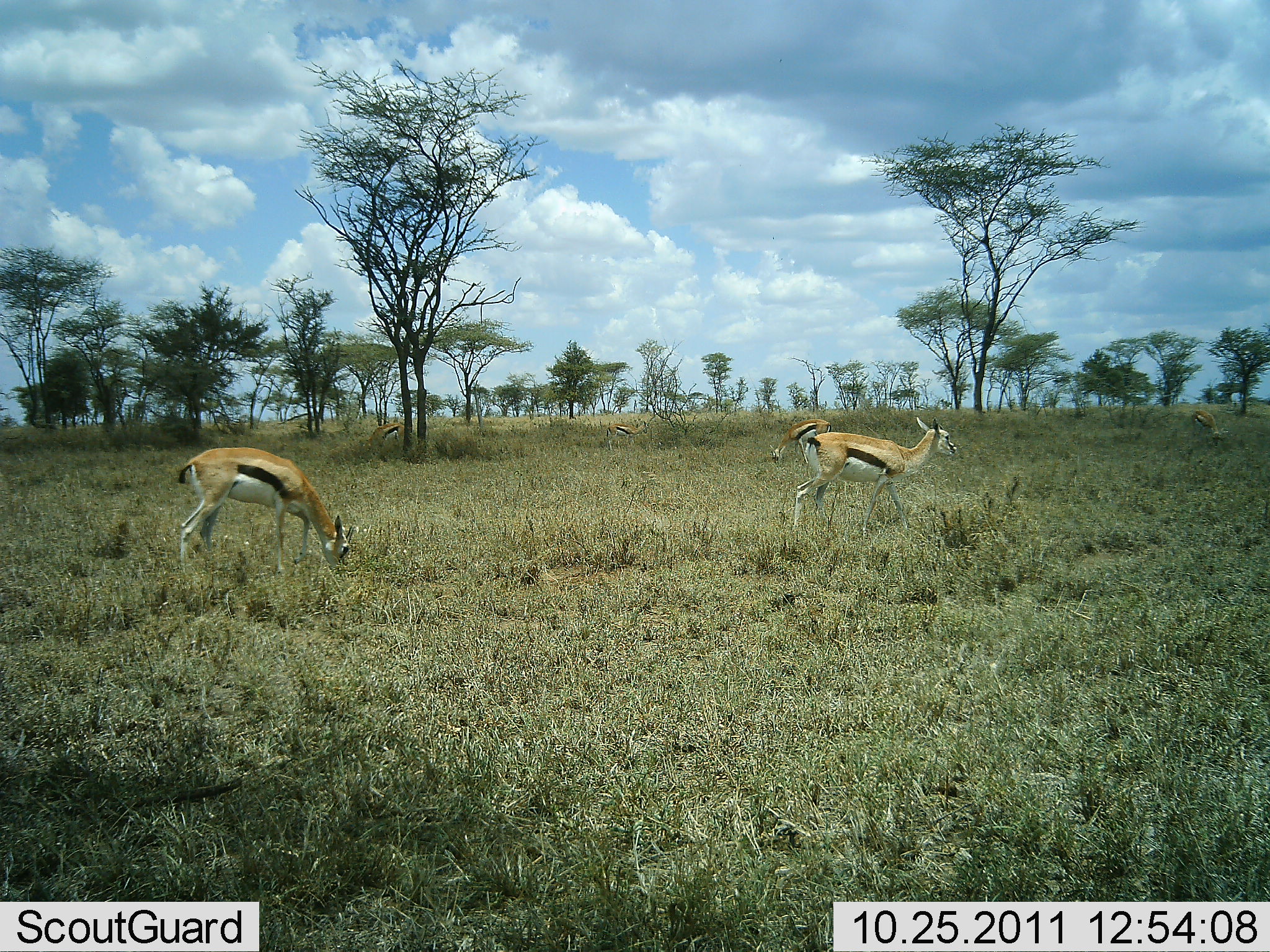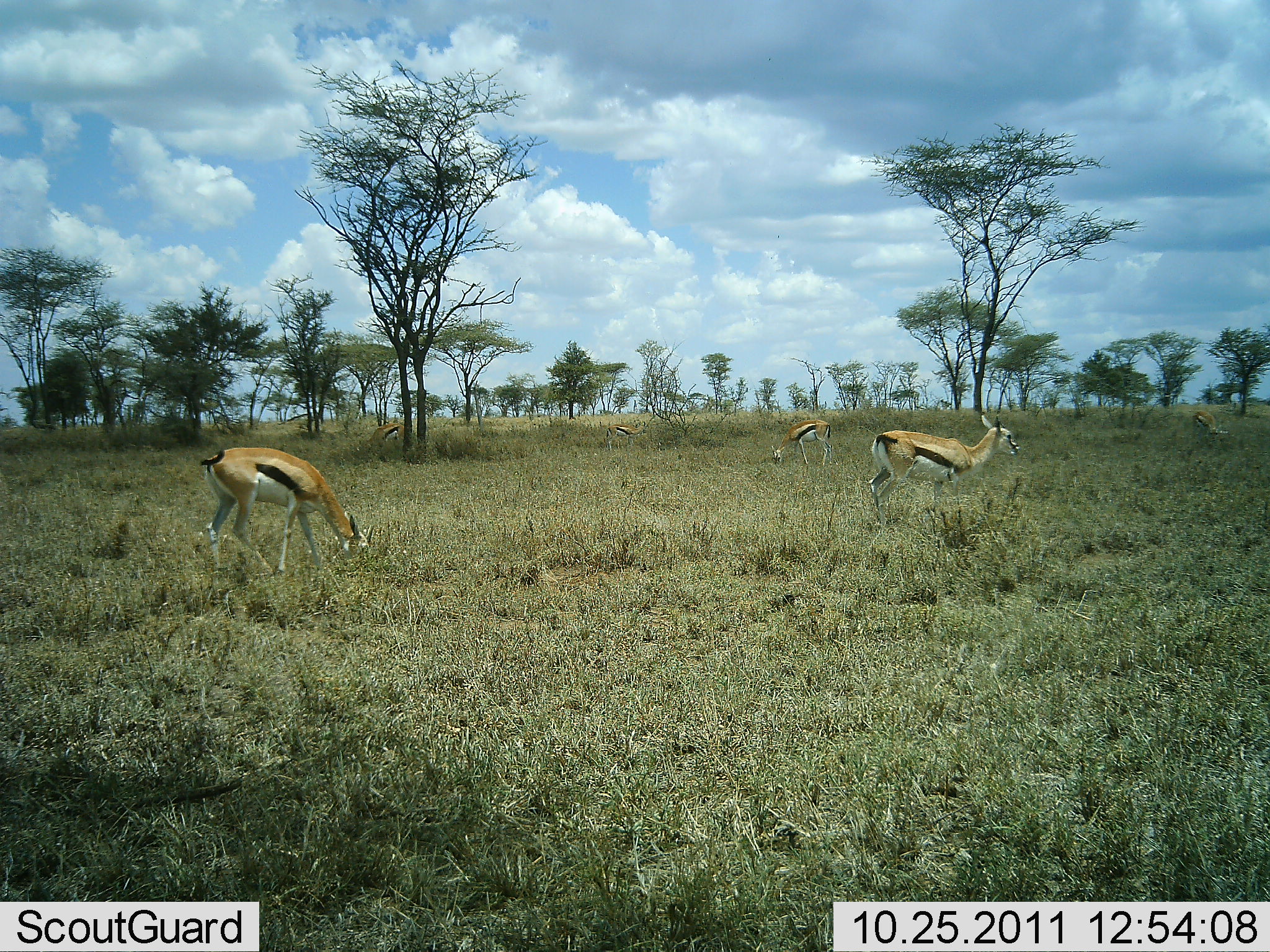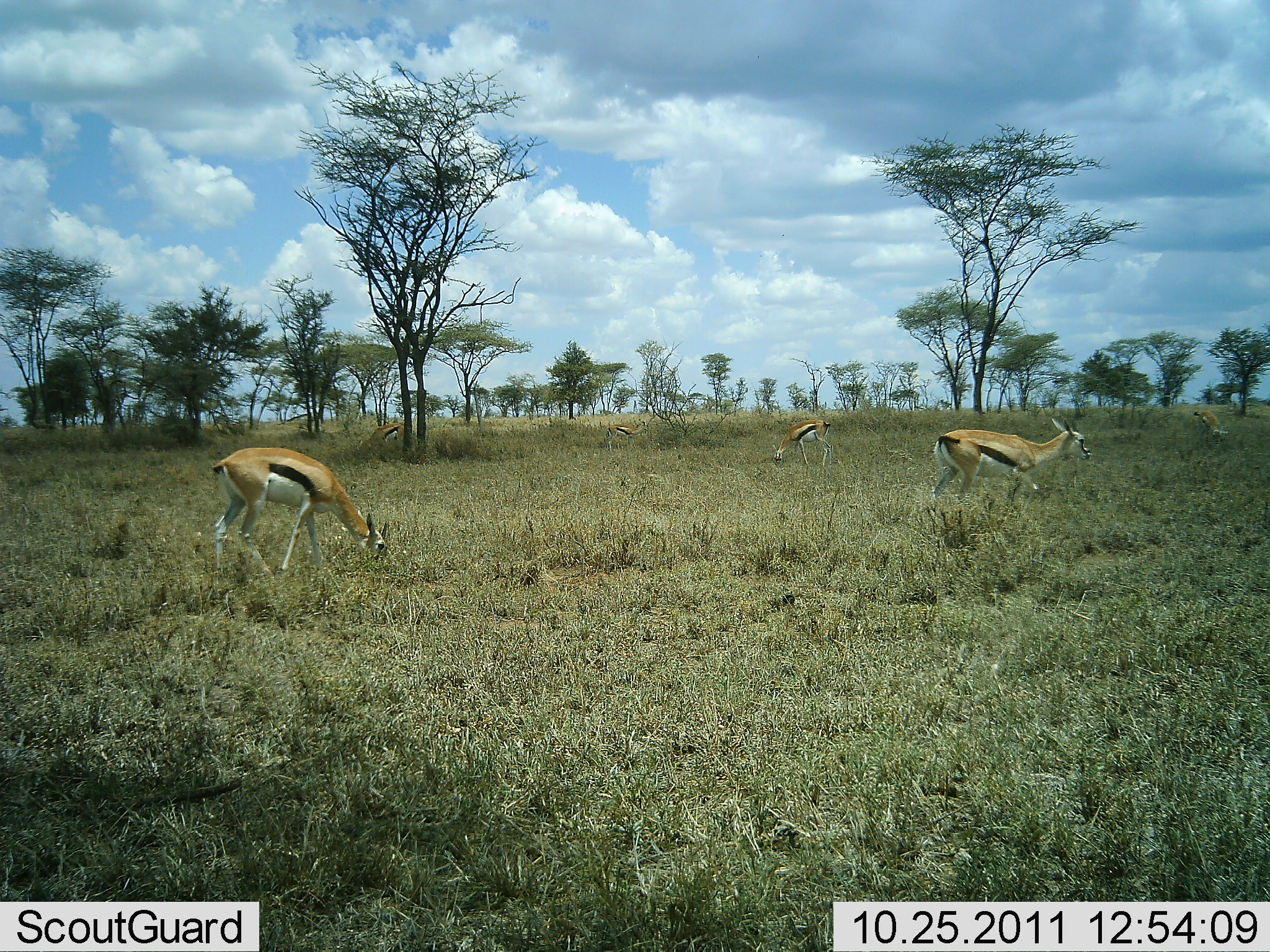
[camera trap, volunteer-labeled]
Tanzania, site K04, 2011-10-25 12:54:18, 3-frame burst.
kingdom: Animalia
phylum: Chordata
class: Mammalia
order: Artiodactyla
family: Bovidae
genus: Eudorcas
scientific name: Eudorcas thomsonii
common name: thomson's gazelle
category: gazellethomsons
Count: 4.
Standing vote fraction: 31%.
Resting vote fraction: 0%.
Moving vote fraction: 69%.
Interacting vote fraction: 0%.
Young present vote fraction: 0%.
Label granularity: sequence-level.